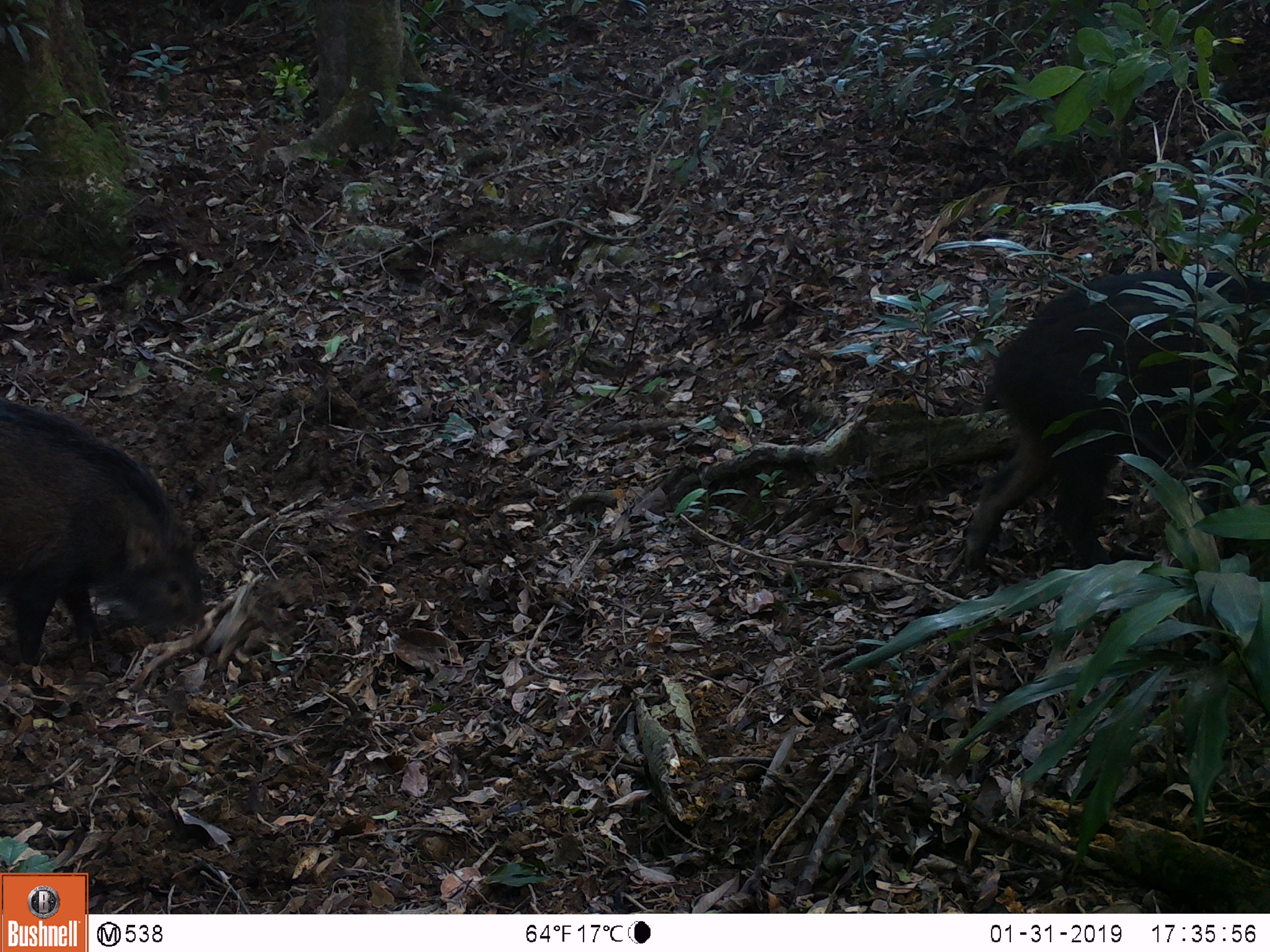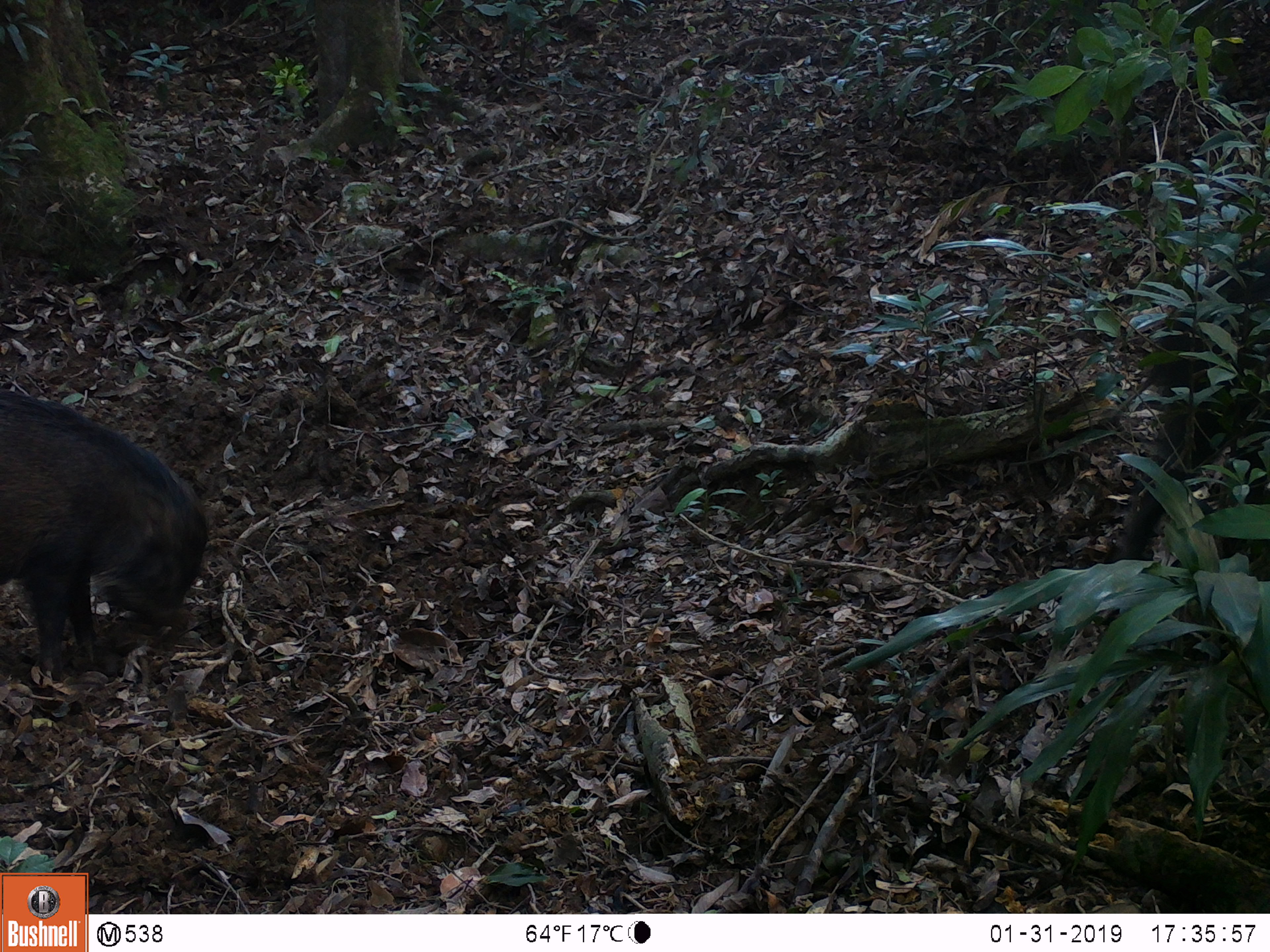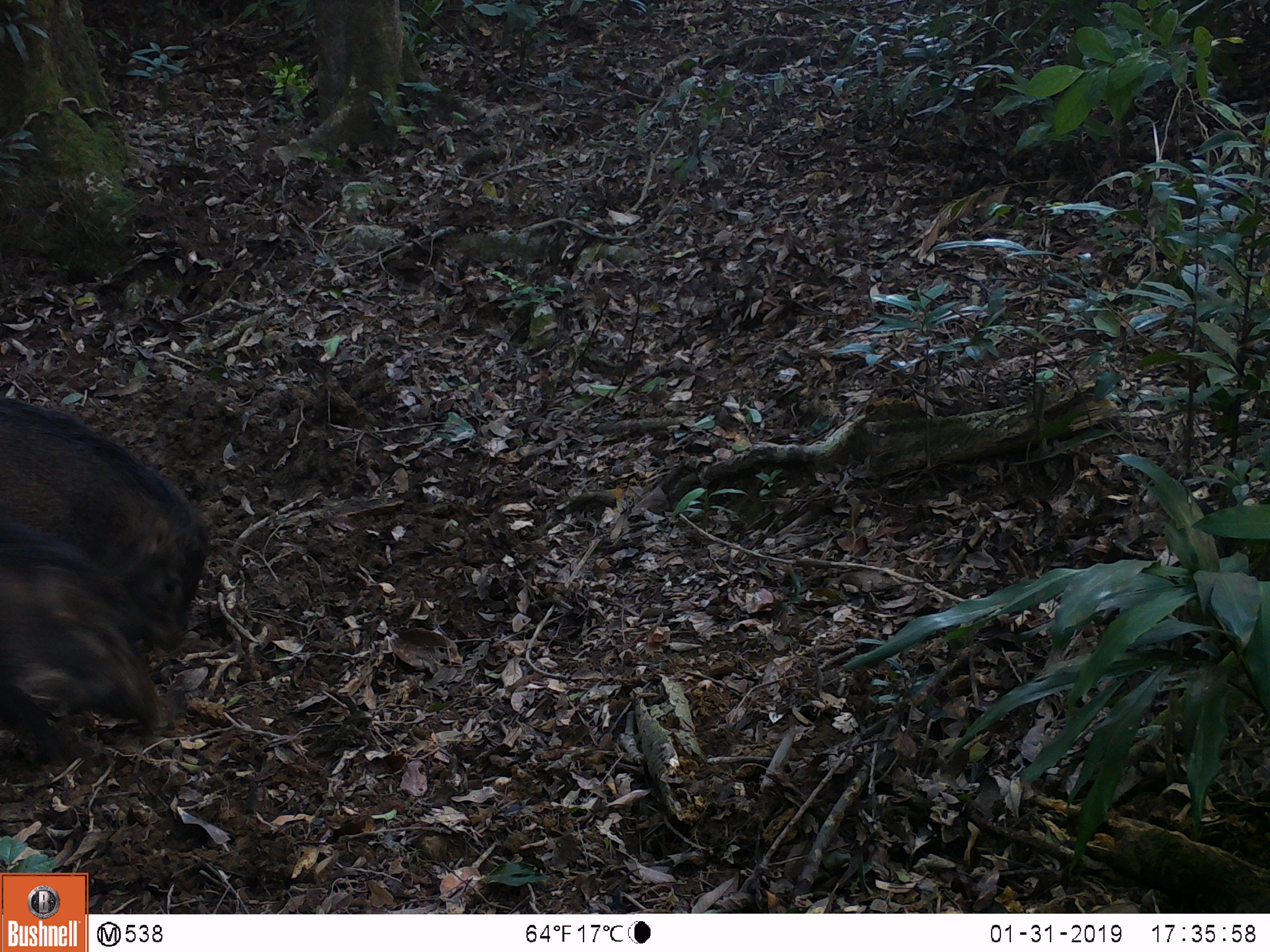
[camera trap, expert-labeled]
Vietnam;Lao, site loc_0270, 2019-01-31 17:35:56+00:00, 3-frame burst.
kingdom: Animalia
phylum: Chordata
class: Mammalia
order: Artiodactyla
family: Suidae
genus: Sus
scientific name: Sus scrofa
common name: eurasian wild pig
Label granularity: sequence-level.